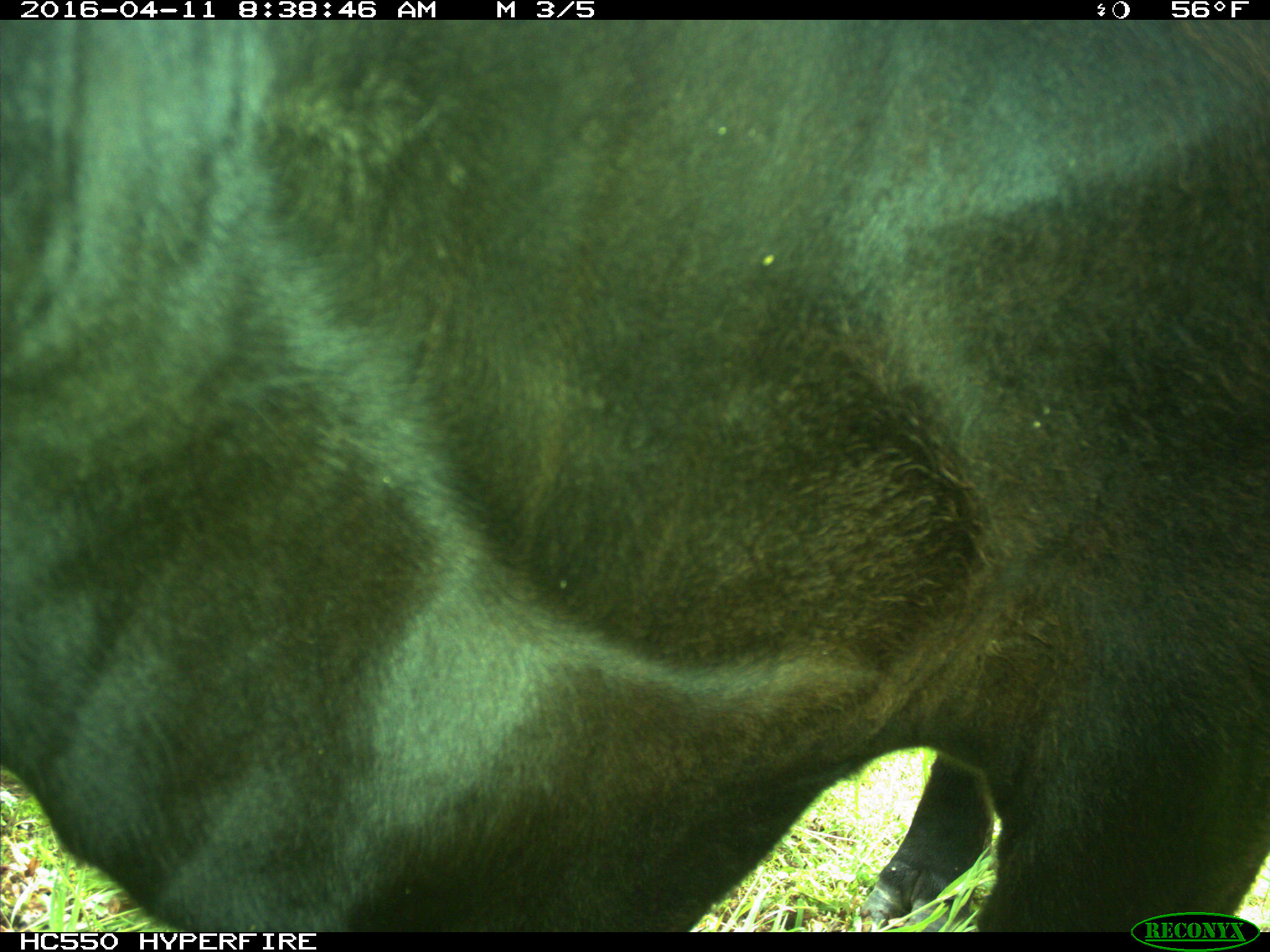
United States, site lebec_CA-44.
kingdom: Animalia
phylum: Chordata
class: Mammalia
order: Artiodactyla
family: Bovidae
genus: Bos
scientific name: Bos taurus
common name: domestic cow